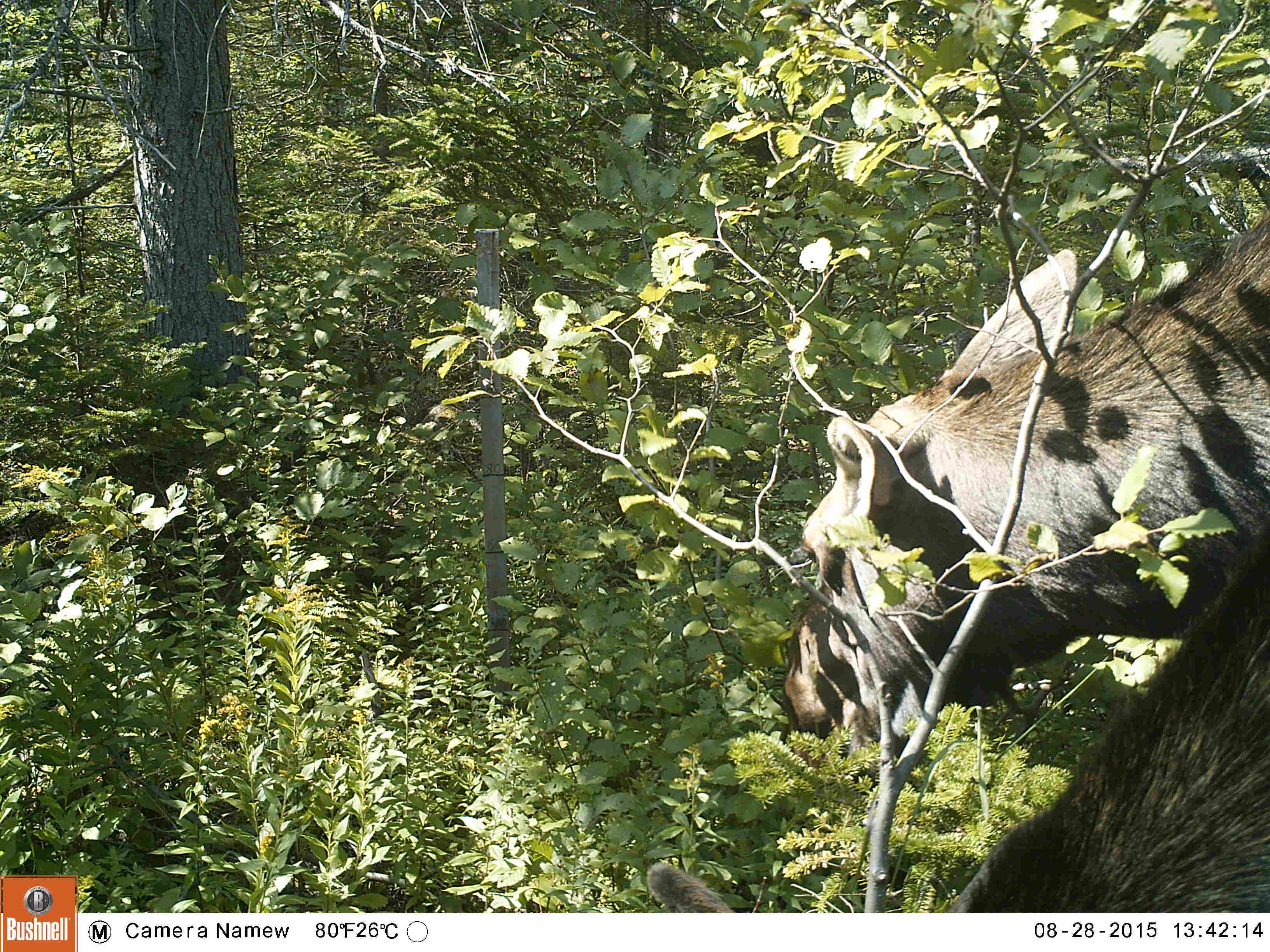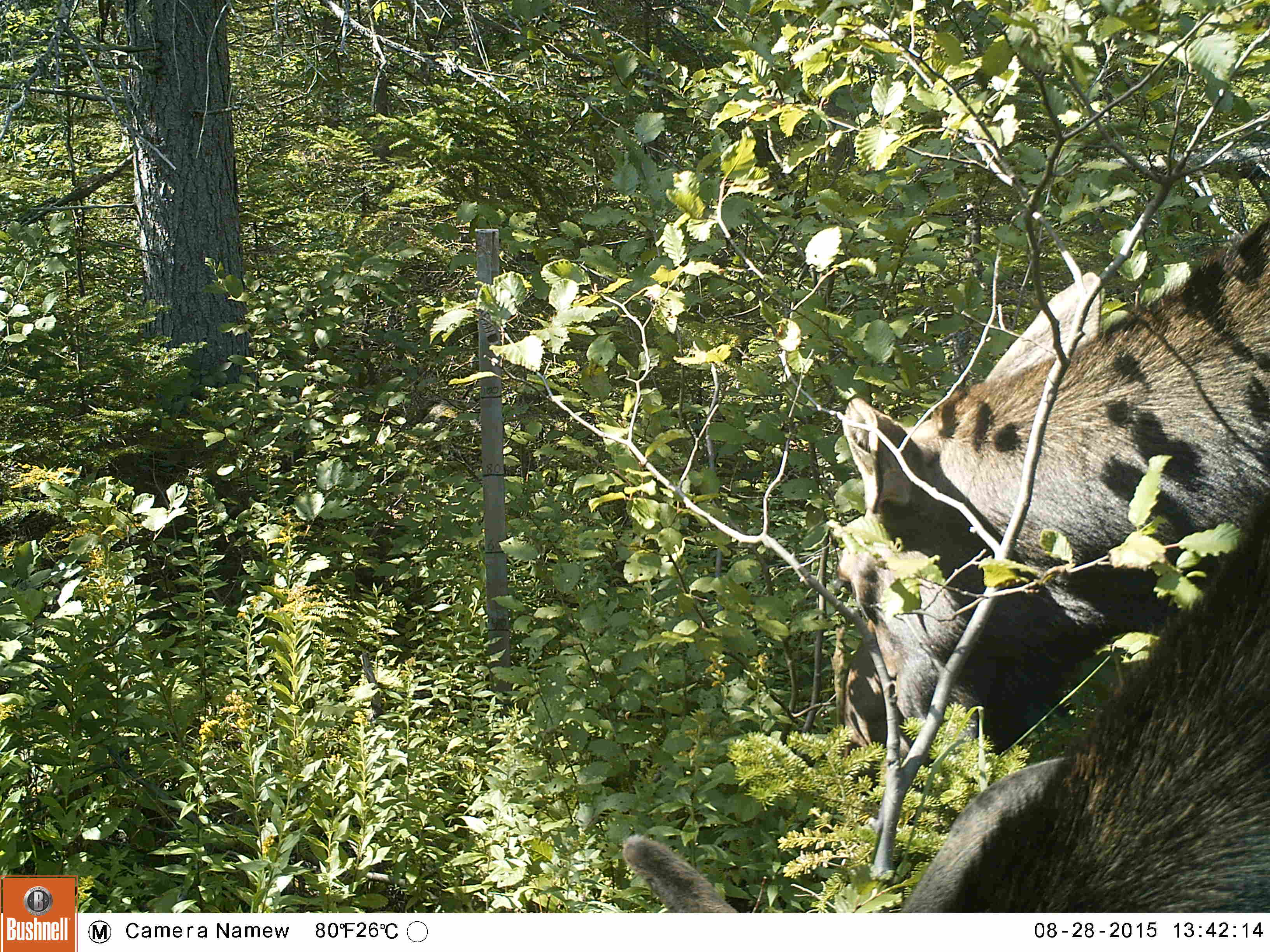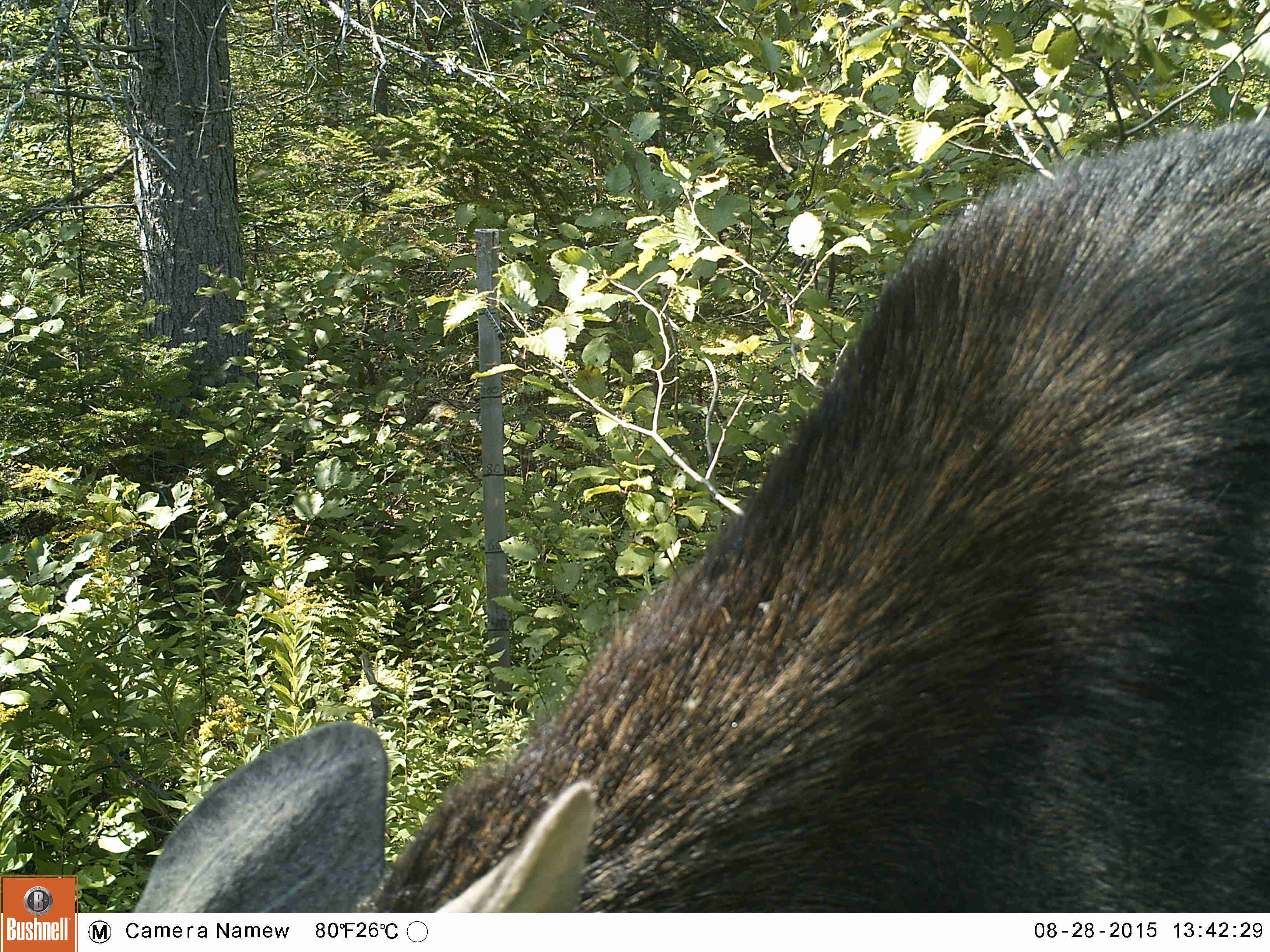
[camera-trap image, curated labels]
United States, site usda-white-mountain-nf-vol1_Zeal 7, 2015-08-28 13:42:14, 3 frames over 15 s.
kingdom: Animalia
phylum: Chordata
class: Mammalia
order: Artiodactyla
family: Cervidae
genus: Alces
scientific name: Alces alces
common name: moose